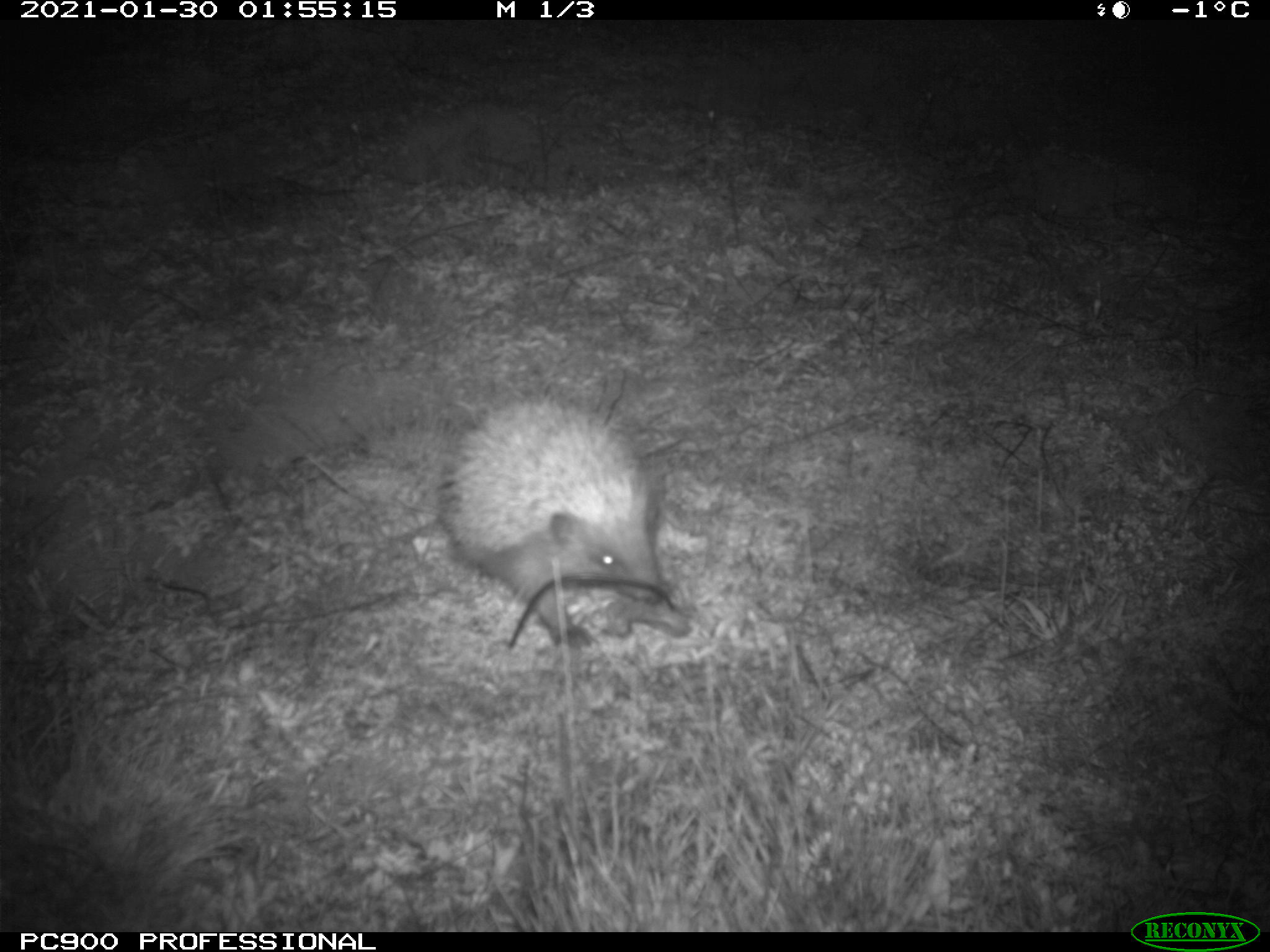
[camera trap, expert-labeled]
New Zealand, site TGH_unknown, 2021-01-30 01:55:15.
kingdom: Animalia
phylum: Chordata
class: Mammalia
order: Eulipotyphla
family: Erinaceidae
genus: Erinaceus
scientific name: Erinaceus europaeus europaeus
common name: european hedgehog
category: hedgehog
Hedgehog (european hedgehog) (Erinaceus europaeus europaeus).